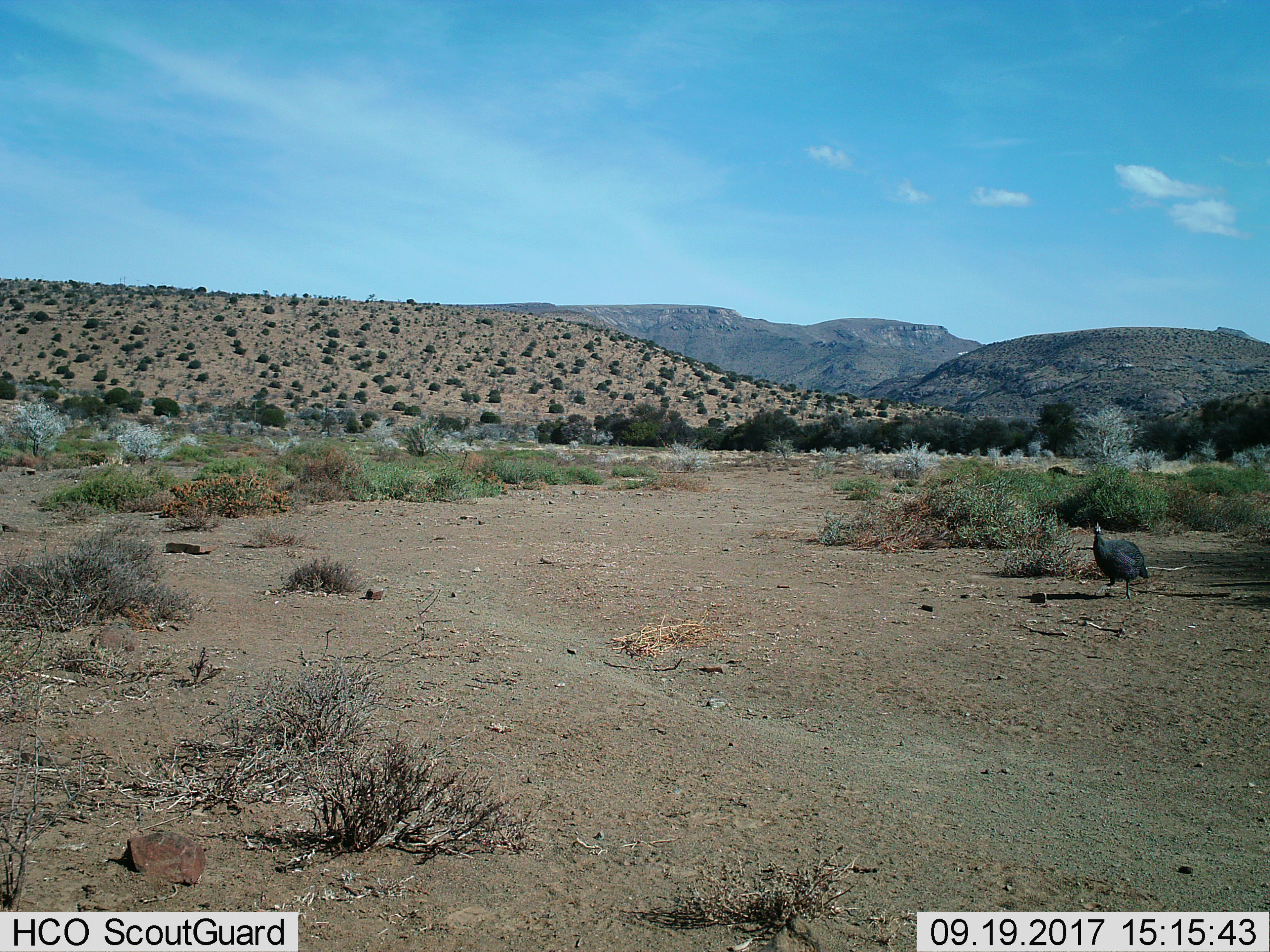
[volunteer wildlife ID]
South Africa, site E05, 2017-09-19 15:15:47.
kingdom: Animalia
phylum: Chordata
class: Aves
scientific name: Aves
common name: bird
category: birdother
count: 1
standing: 50%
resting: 0%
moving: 75%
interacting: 12%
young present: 0%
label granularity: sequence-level